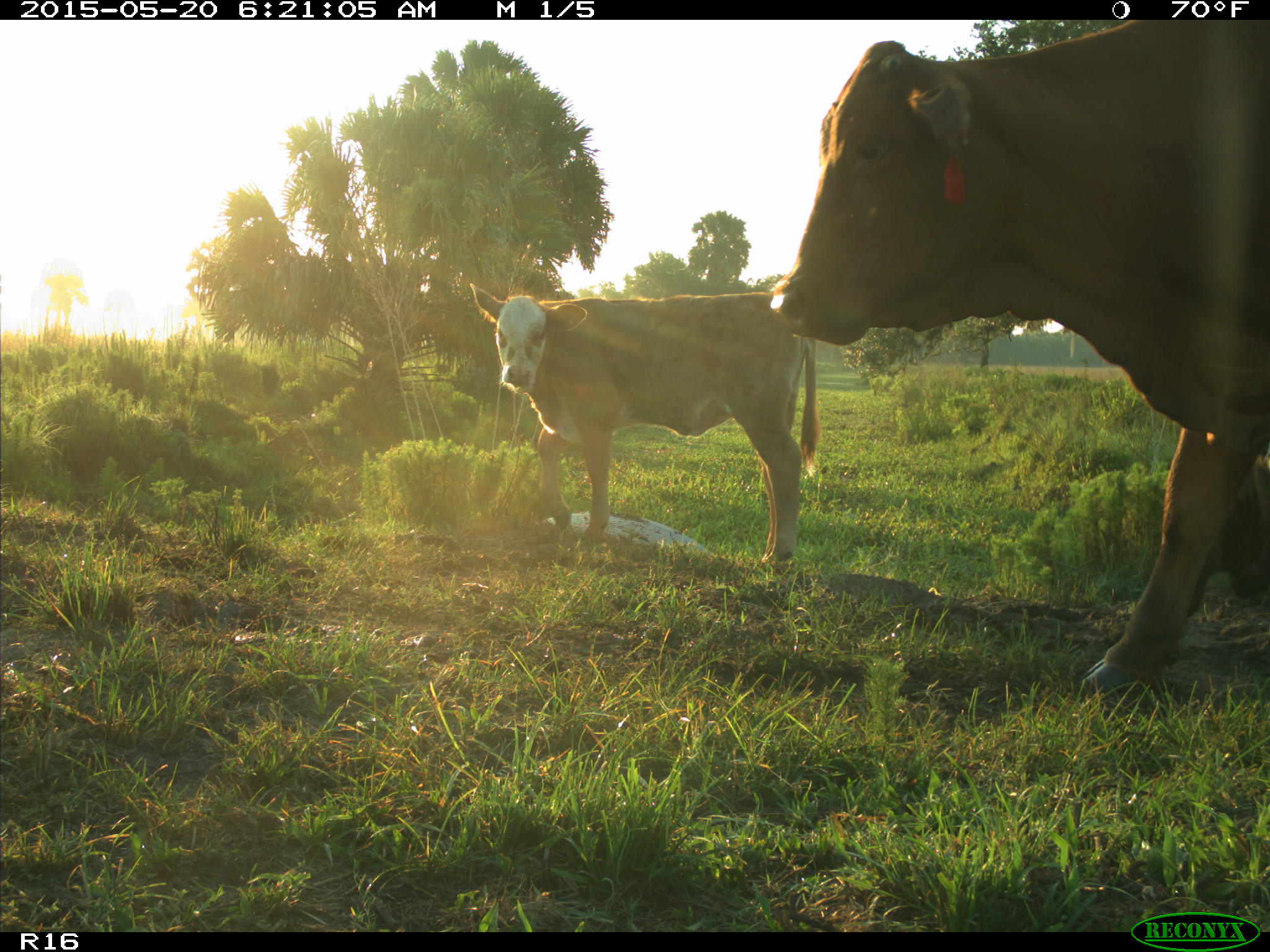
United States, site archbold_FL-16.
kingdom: Animalia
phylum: Chordata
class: Mammalia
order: Artiodactyla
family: Bovidae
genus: Bos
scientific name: Bos taurus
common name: domestic cow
Bos taurus (domestic cow).